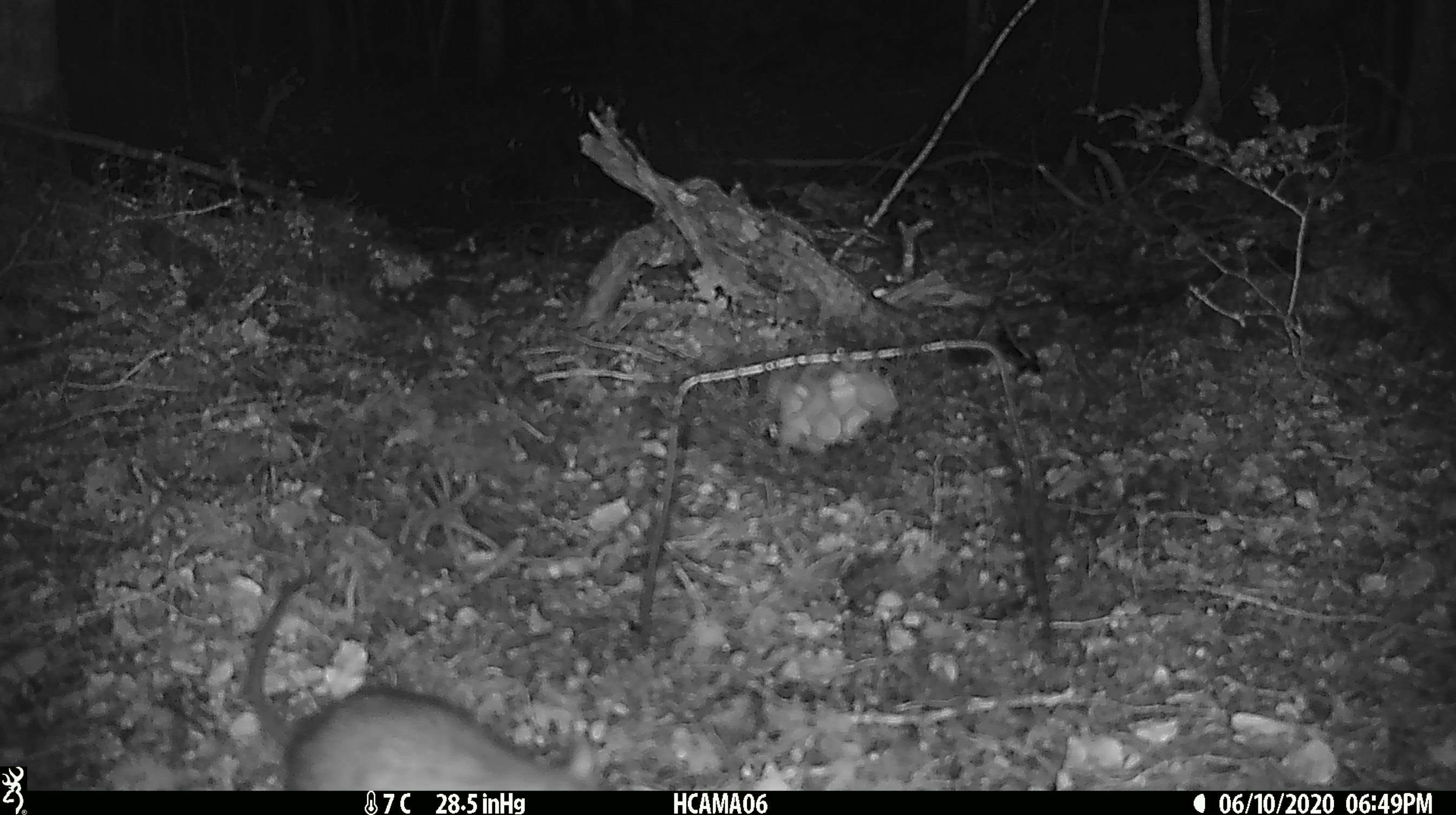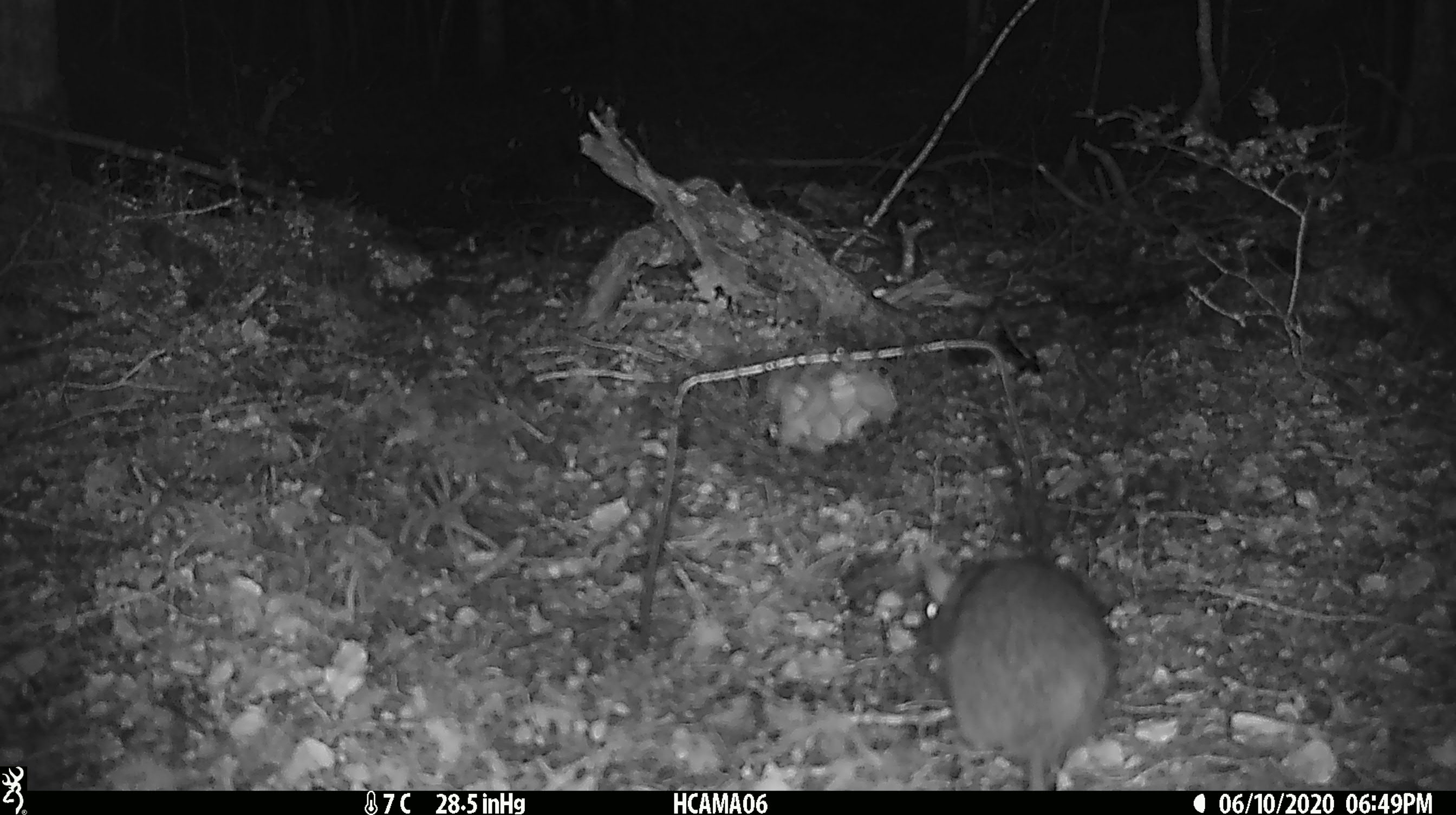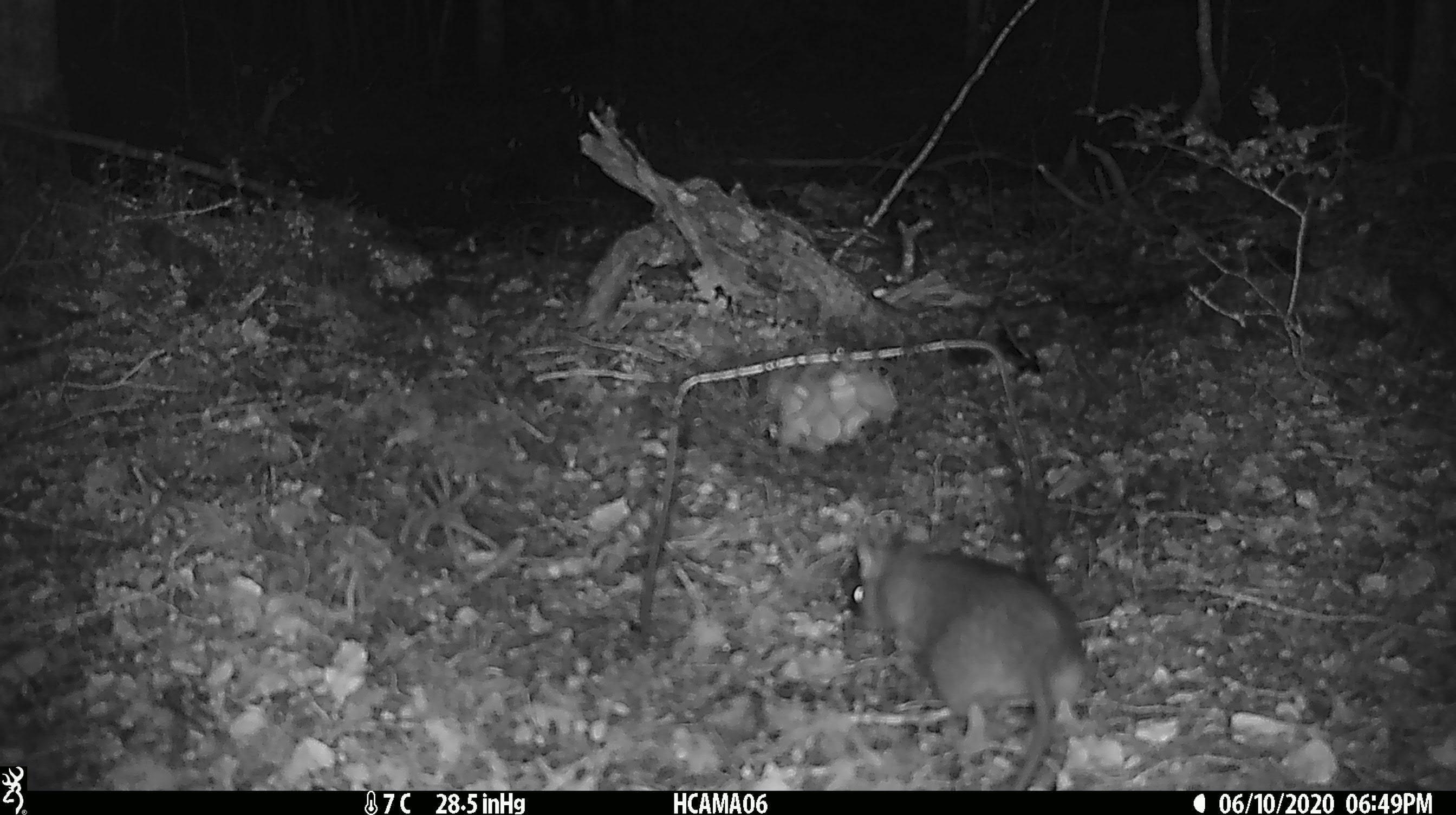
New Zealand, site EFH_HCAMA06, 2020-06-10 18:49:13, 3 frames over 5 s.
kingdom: Animalia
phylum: Chordata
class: Mammalia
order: Rodentia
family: Muridae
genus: Rattus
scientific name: Rattus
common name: rat